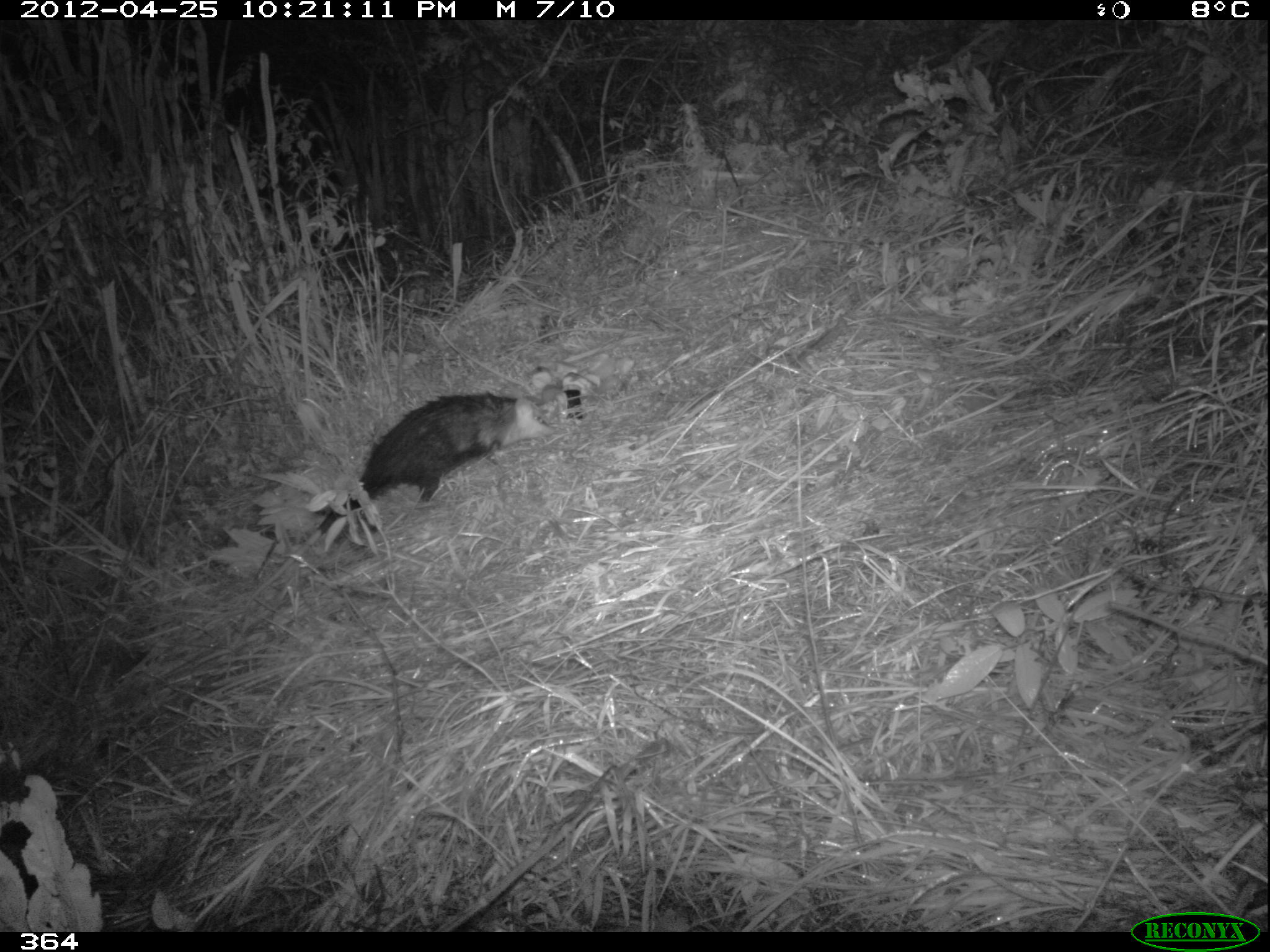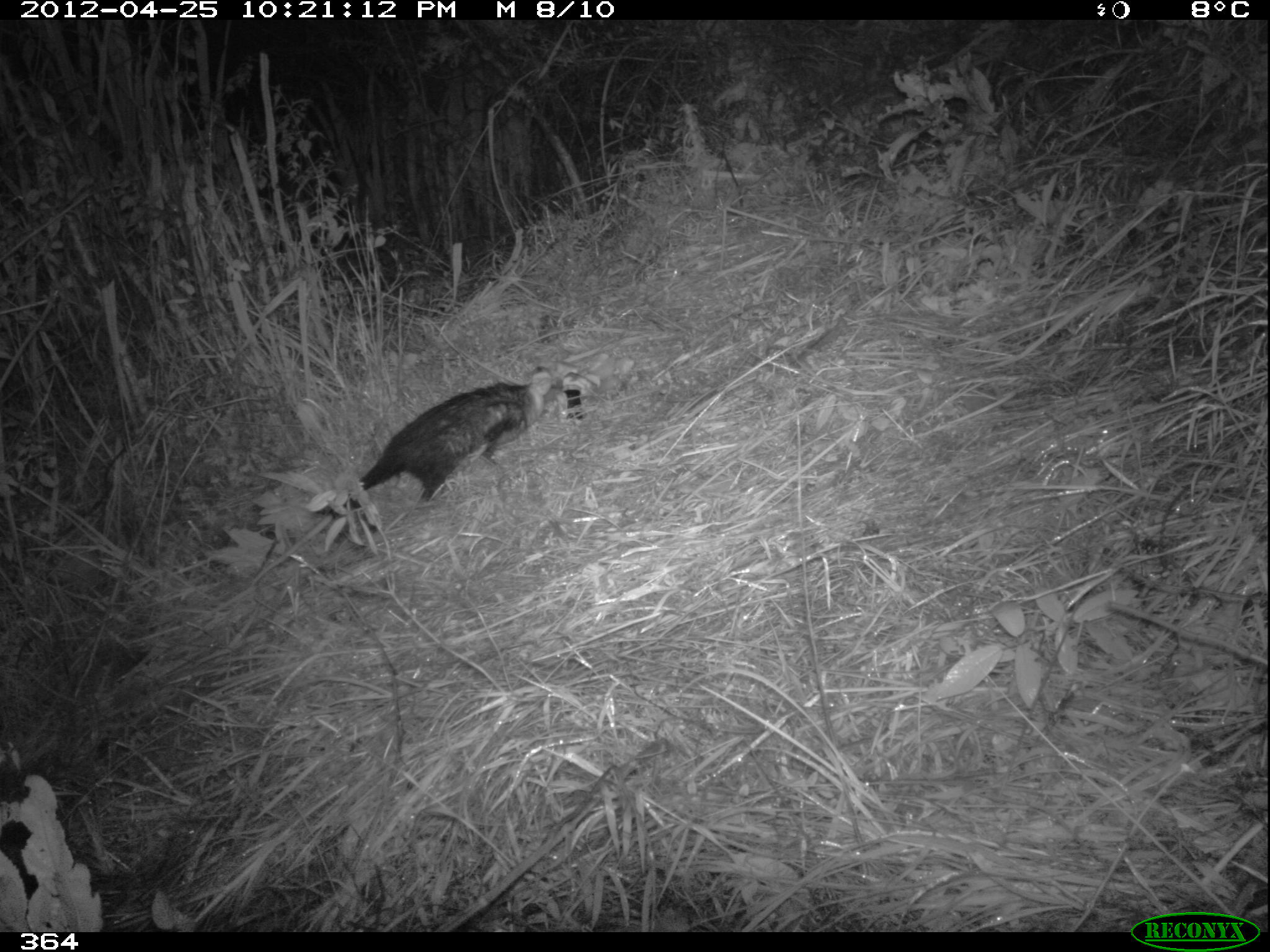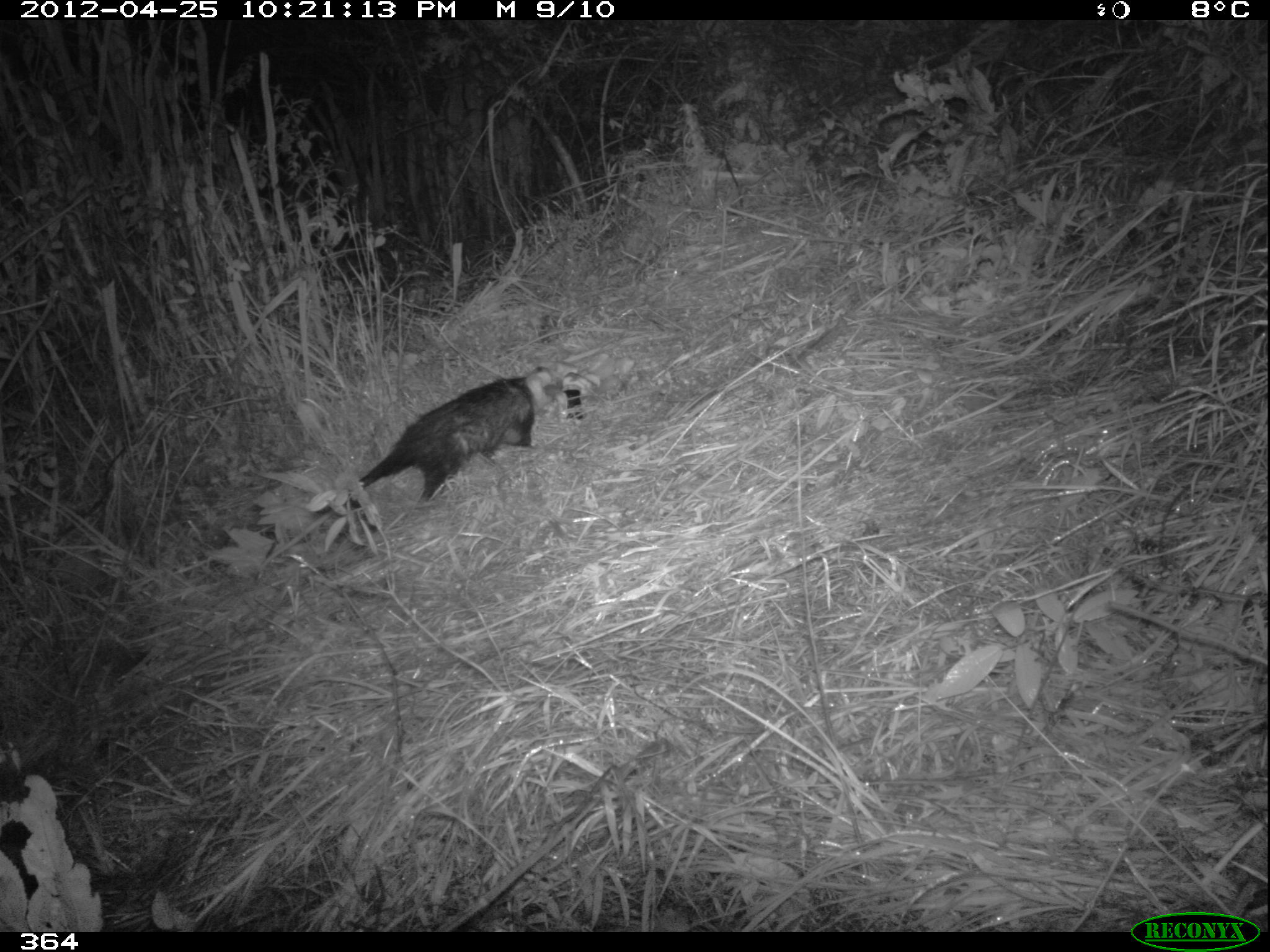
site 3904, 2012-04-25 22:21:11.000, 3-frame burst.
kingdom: Animalia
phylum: Chordata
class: Mammalia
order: Didelphimorphia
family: Didelphidae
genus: Didelphis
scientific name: Didelphis pernigra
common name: andean white-eared opossum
Didelphis pernigra (andean white-eared opossum).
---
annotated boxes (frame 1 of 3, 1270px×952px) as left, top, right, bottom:
didelphis pernigra: 237, 392, 557, 623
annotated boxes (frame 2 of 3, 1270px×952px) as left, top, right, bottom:
didelphis pernigra: 247, 363, 561, 585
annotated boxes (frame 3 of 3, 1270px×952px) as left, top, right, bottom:
didelphis pernigra: 314, 366, 563, 515